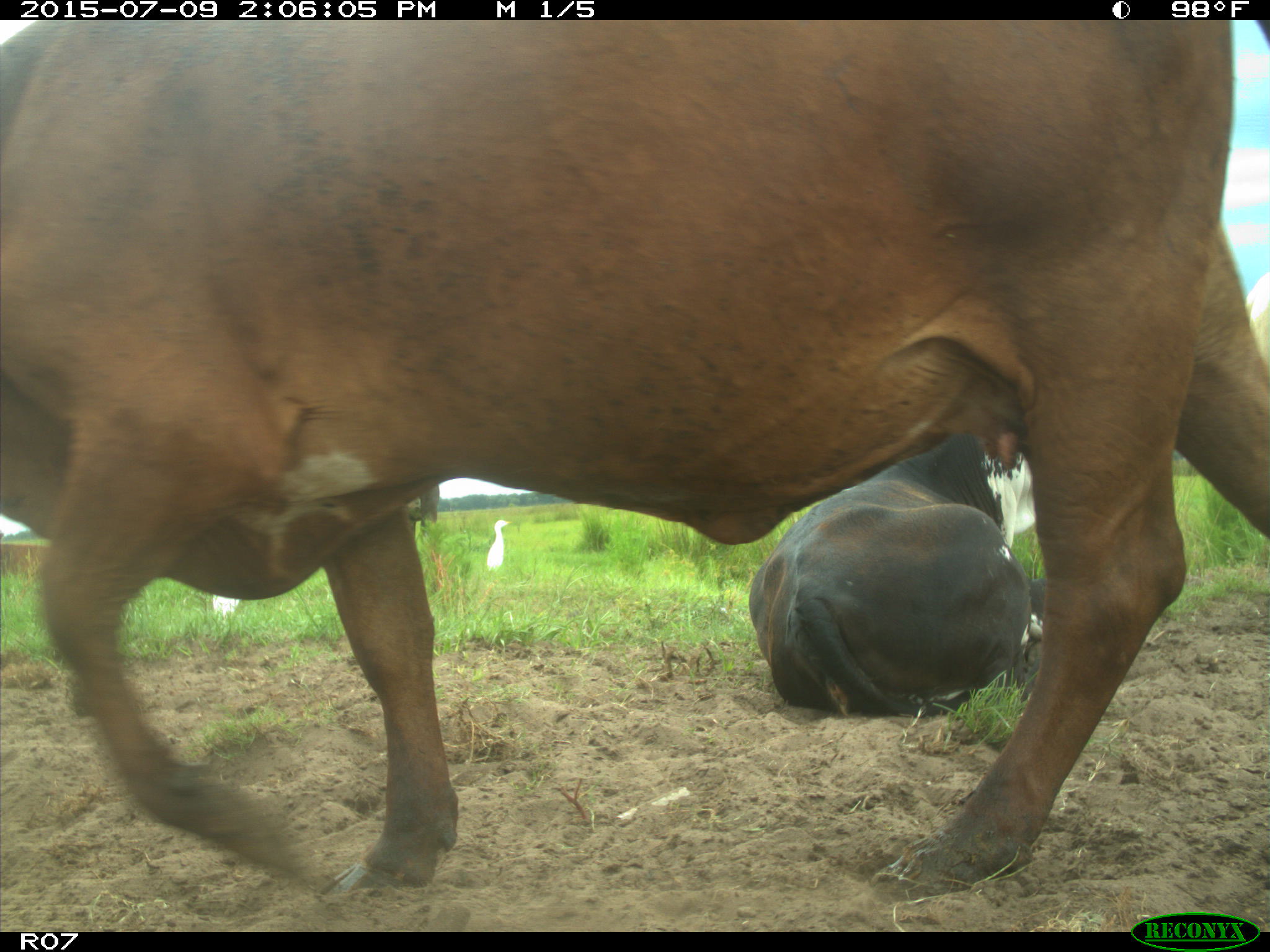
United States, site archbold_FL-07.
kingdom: Animalia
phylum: Chordata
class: Mammalia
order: Artiodactyla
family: Bovidae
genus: Bos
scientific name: Bos taurus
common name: domestic cow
Bos taurus (domestic cow).